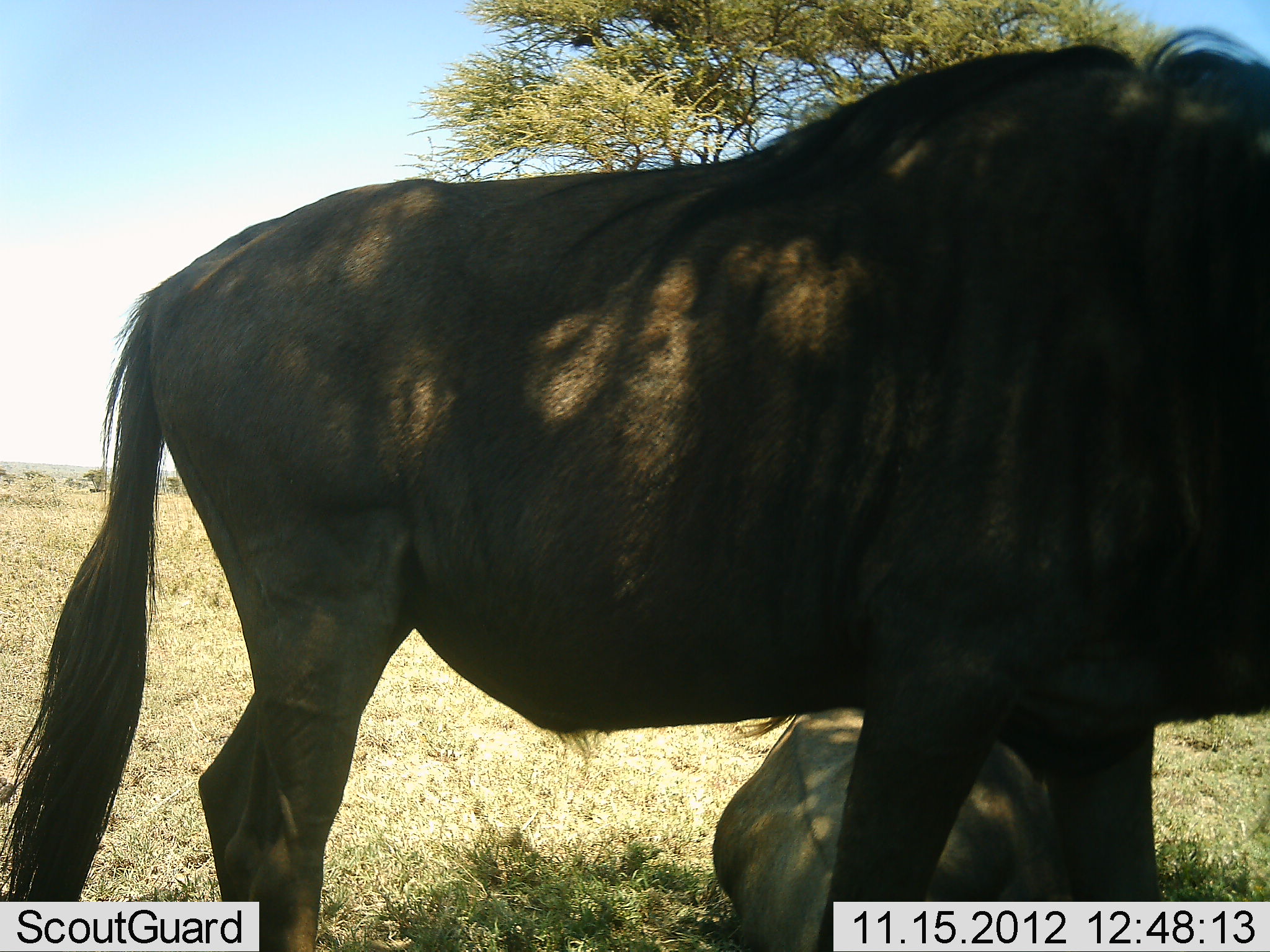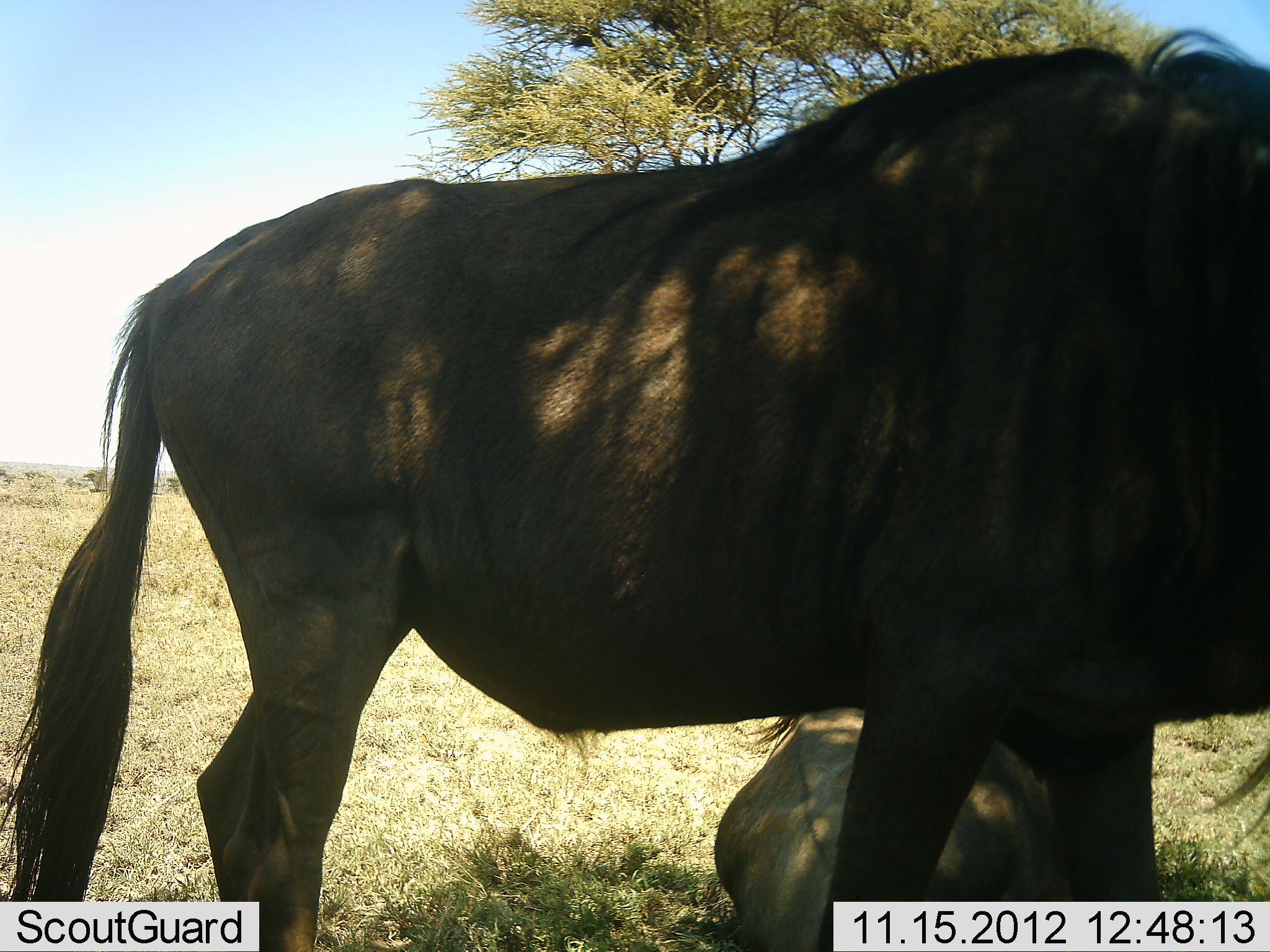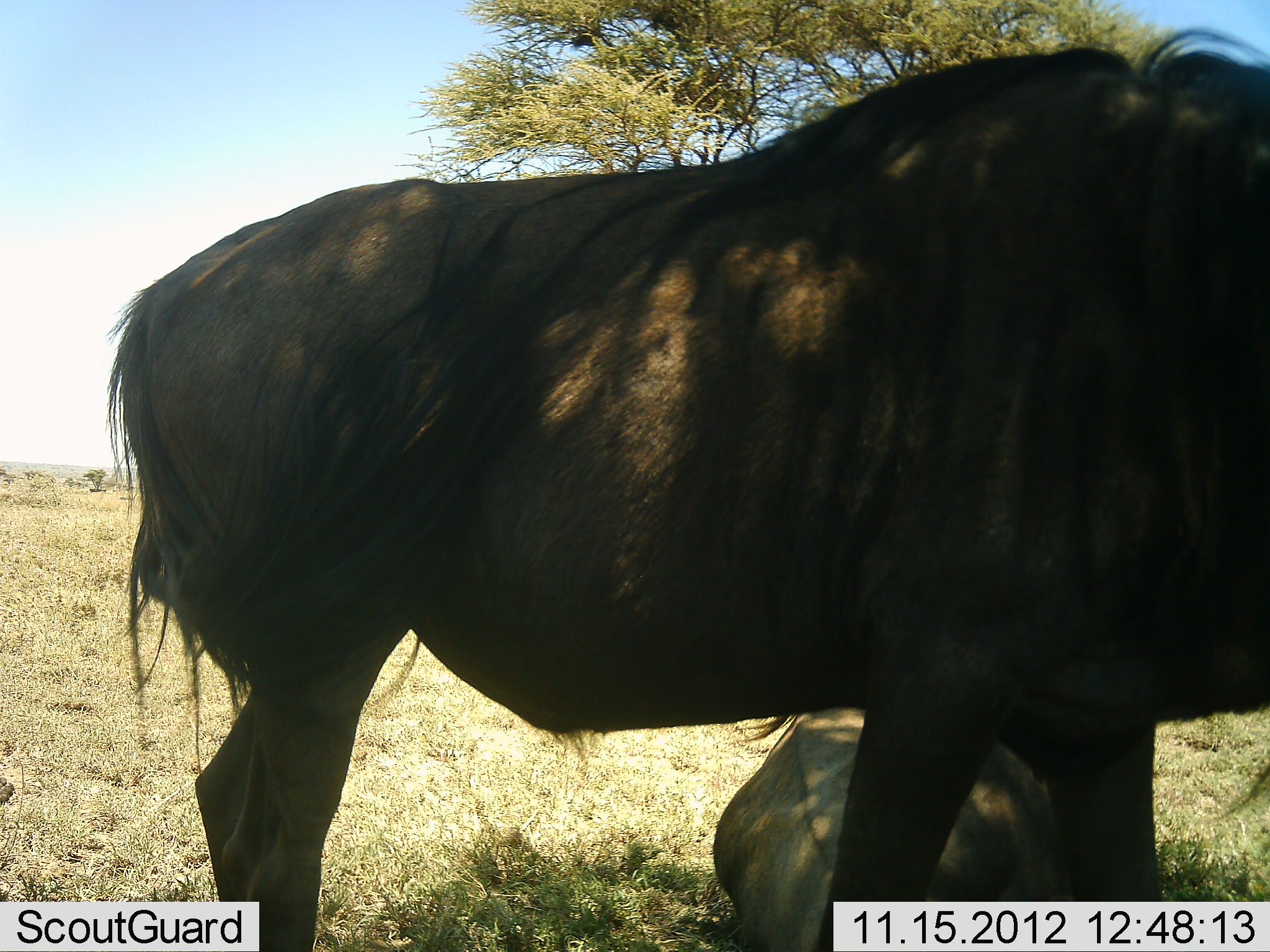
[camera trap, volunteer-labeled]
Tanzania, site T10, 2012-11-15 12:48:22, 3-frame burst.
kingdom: Animalia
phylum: Chordata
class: Mammalia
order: Artiodactyla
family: Bovidae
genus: Connochaetes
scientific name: Connochaetes taurinus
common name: blue wildebeest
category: wildebeest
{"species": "wildebeest (blue wildebeest) (Connochaetes taurinus)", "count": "2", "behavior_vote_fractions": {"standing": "90%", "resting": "100%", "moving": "0%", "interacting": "0%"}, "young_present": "0%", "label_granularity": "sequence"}